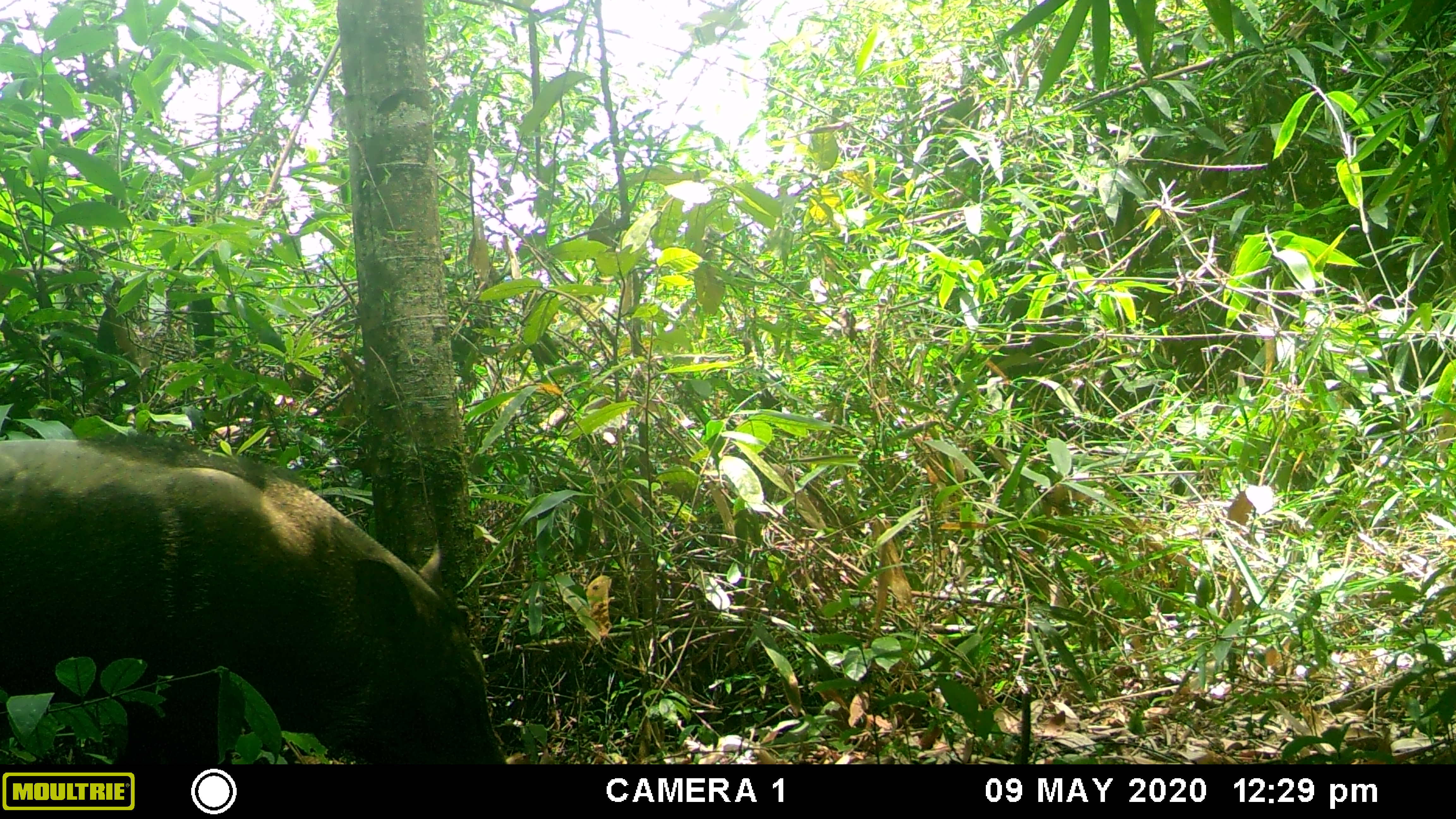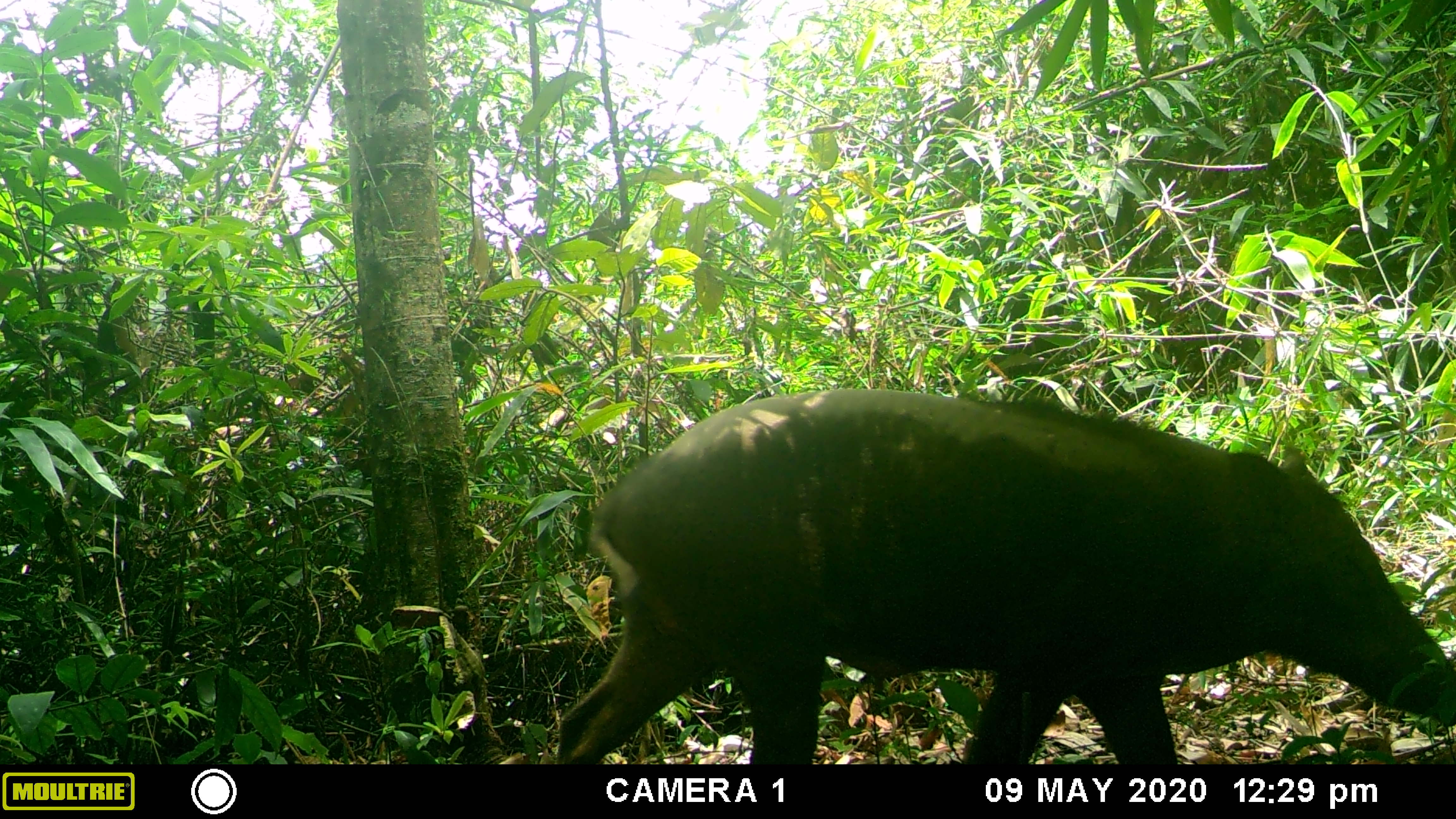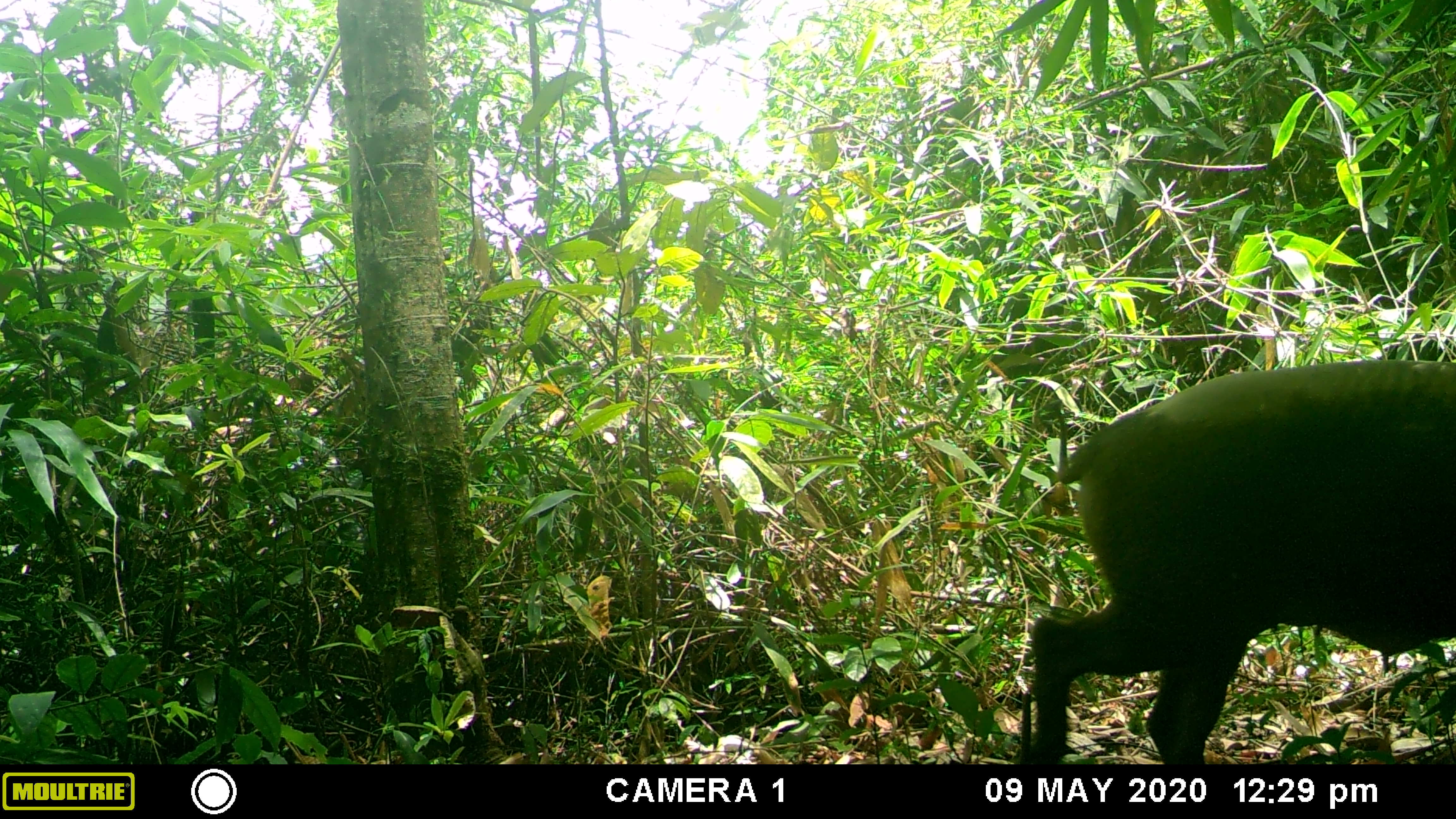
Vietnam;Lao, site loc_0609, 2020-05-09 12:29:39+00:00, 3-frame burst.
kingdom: Animalia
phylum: Chordata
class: Mammalia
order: Artiodactyla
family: Suidae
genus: Sus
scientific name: Sus scrofa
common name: eurasian wild pig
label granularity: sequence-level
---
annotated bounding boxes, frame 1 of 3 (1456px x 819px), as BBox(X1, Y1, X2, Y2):
eurasian wild pig: BBox(0, 434, 508, 764)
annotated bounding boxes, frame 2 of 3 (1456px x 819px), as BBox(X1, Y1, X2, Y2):
eurasian wild pig: BBox(556, 388, 1454, 764)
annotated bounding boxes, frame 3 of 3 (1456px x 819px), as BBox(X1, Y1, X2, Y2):
eurasian wild pig: BBox(1011, 359, 1455, 764)